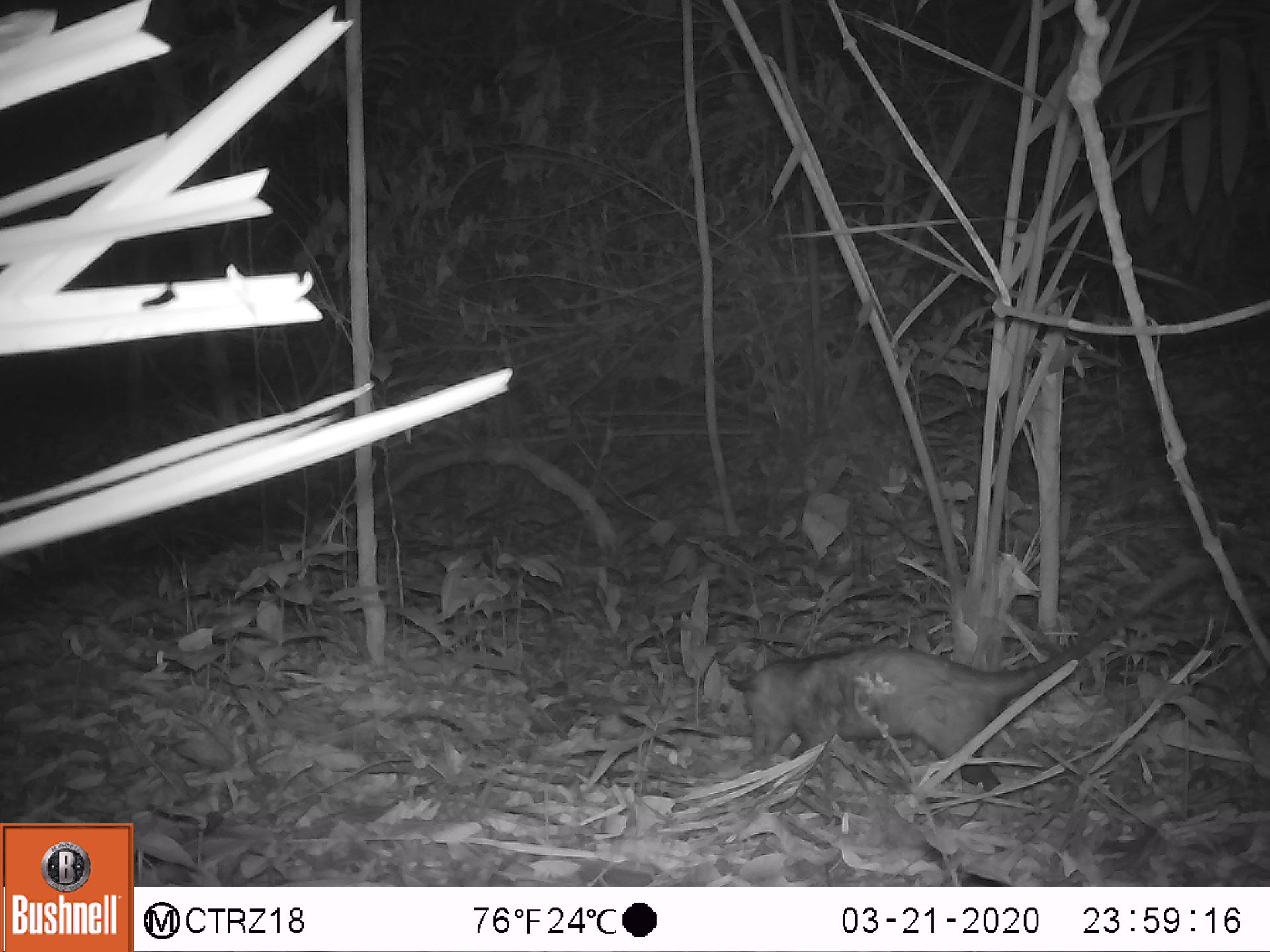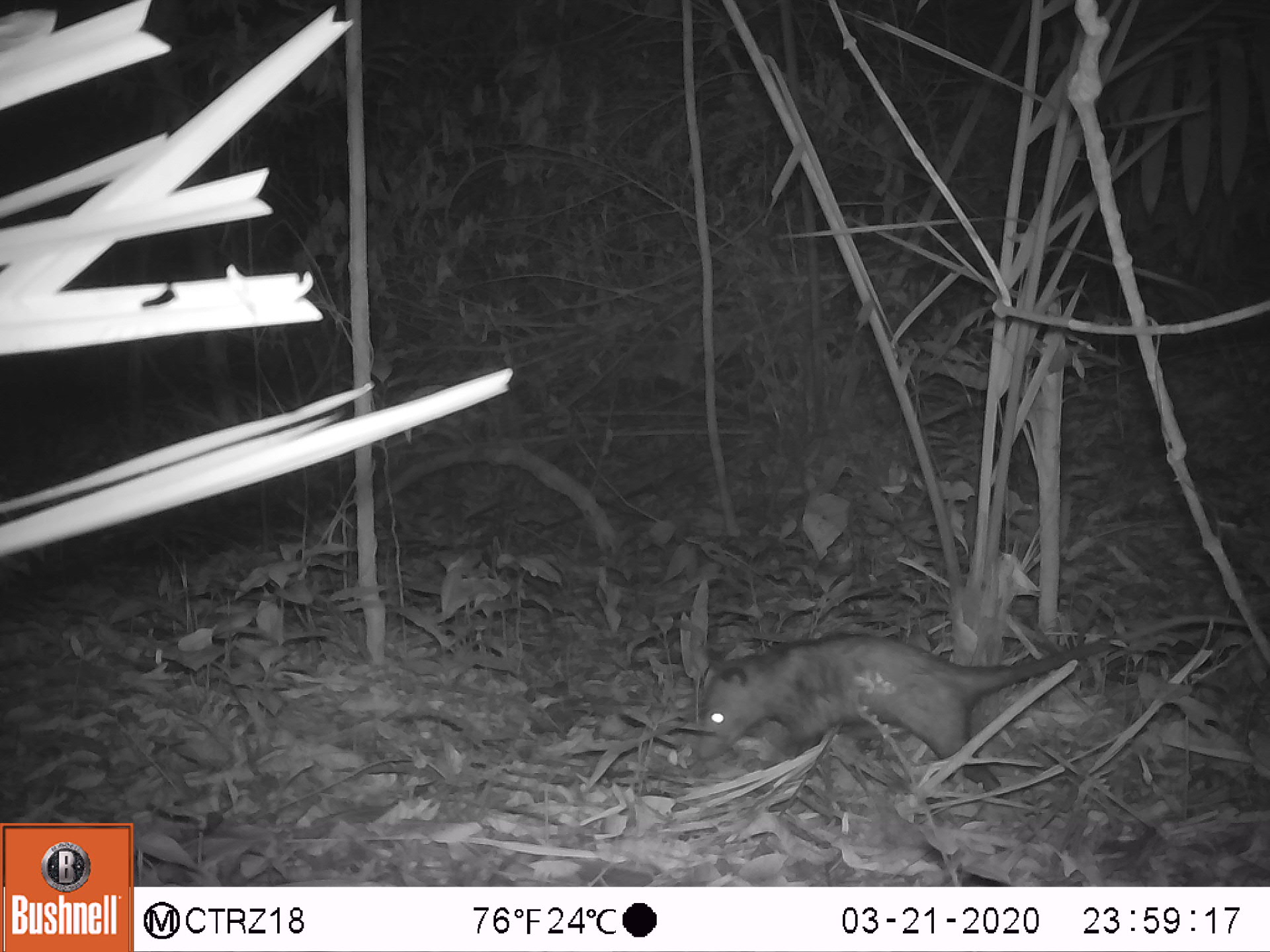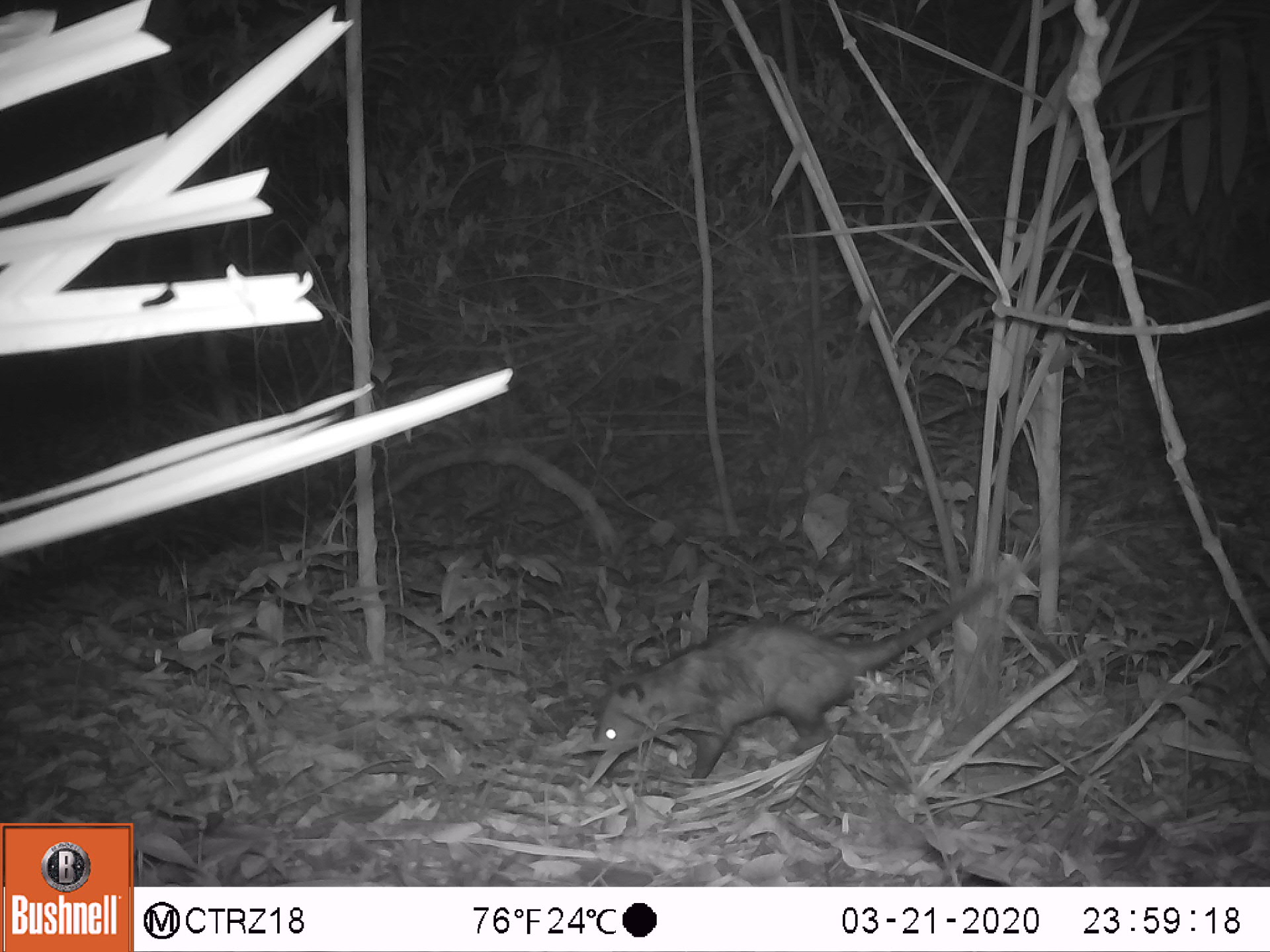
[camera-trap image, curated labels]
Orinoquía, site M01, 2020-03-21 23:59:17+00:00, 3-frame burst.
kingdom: Animalia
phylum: Chordata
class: Mammalia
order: Didelphimorphia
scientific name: Didelphimorphia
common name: possum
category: unknown possum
Unknown possum (possum) (Didelphimorphia).